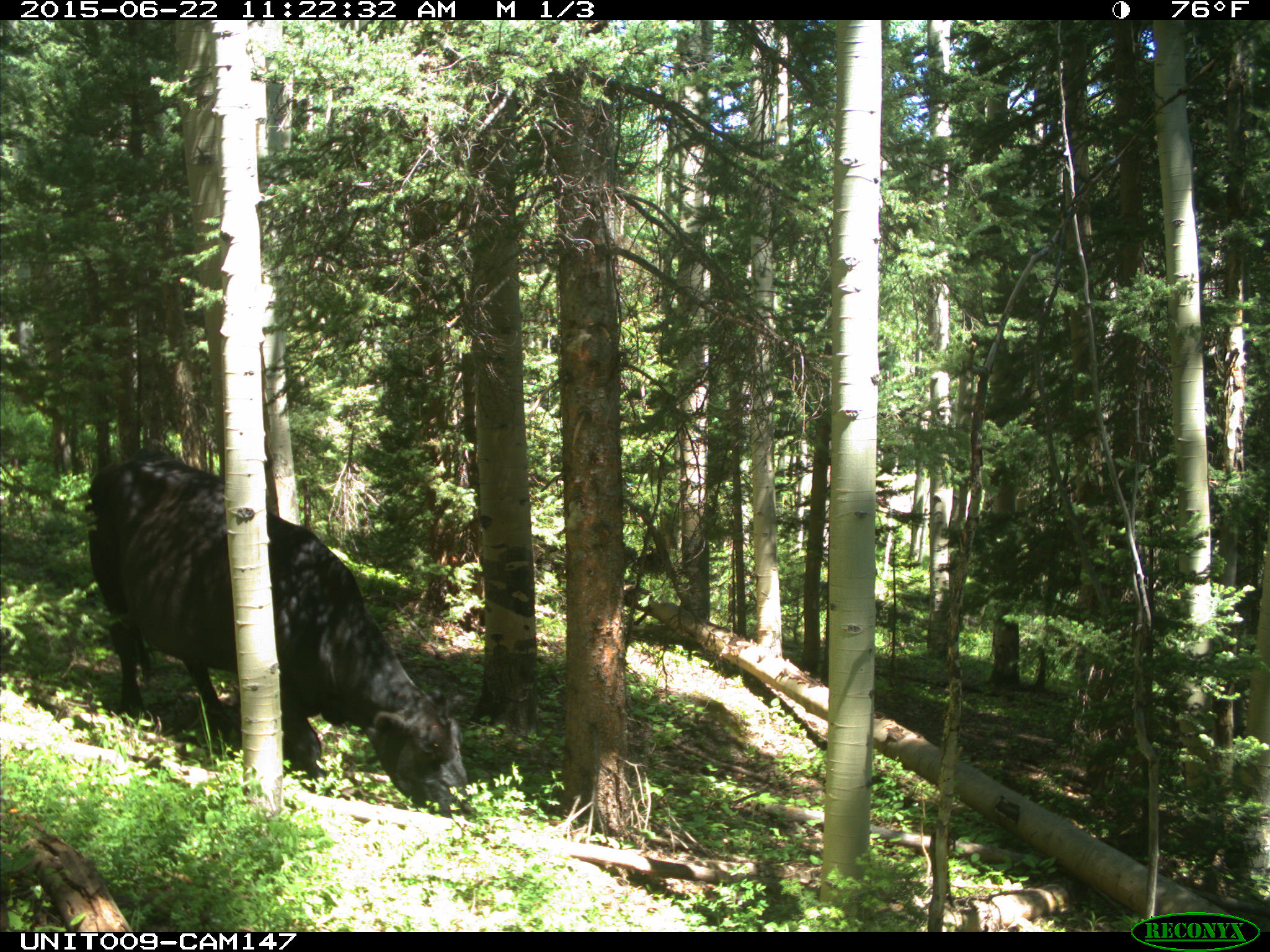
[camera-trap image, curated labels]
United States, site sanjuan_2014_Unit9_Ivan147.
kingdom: Animalia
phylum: Chordata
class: Mammalia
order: Artiodactyla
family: Bovidae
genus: Bos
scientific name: Bos taurus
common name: domestic cow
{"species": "Bos taurus (domestic cow)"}